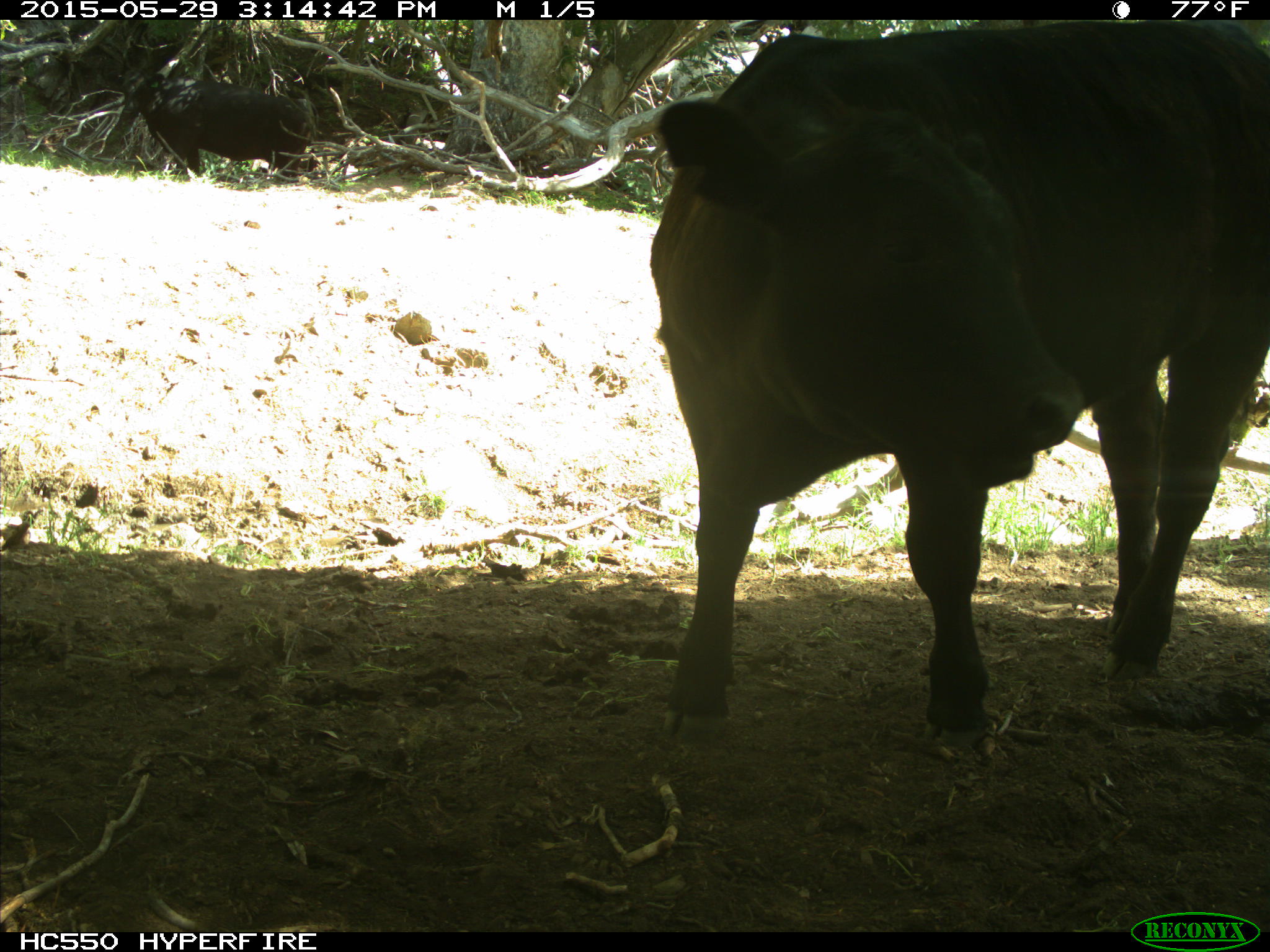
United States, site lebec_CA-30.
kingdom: Animalia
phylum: Chordata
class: Mammalia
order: Artiodactyla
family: Bovidae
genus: Bos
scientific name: Bos taurus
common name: domestic cow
Bos taurus (domestic cow).